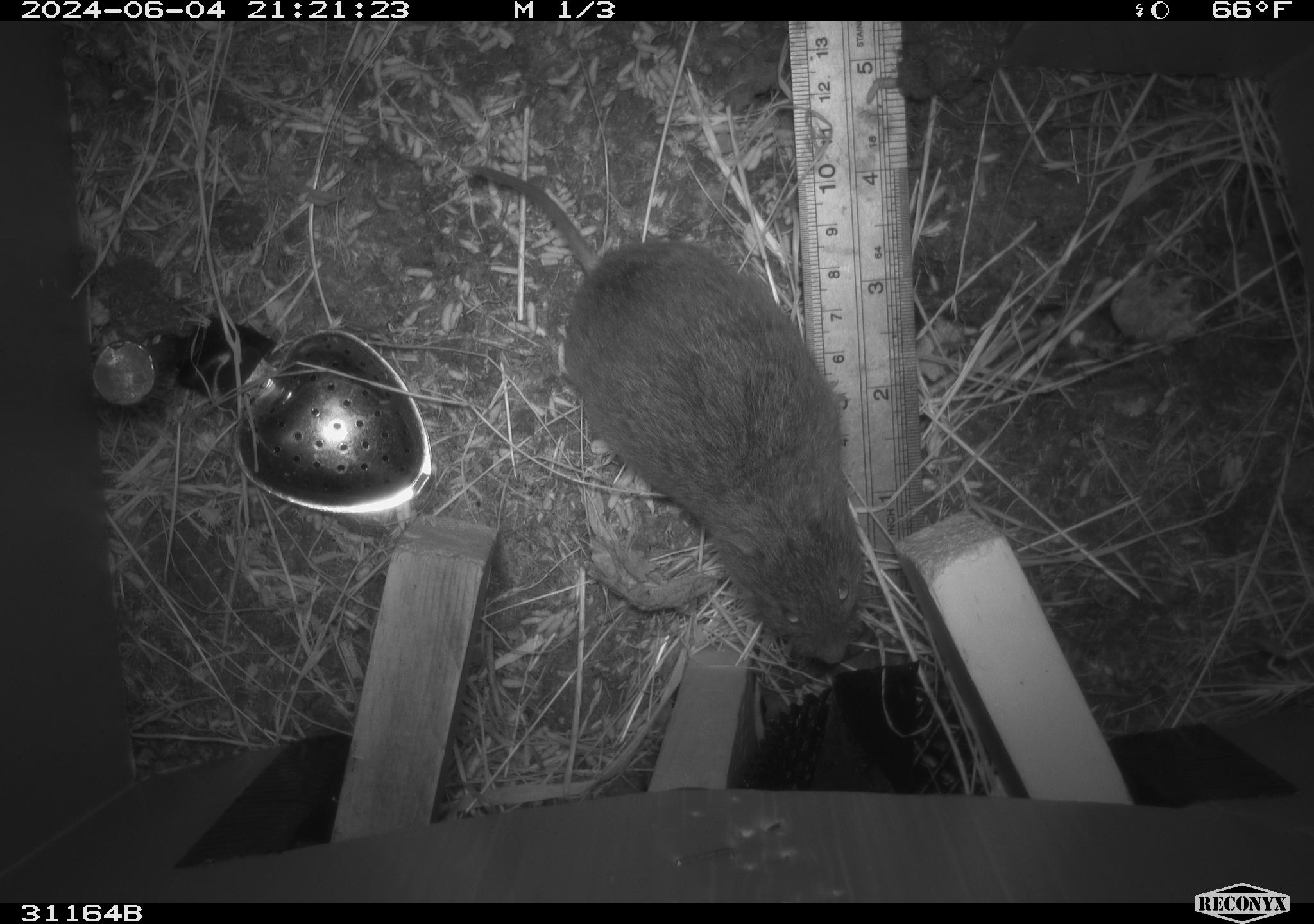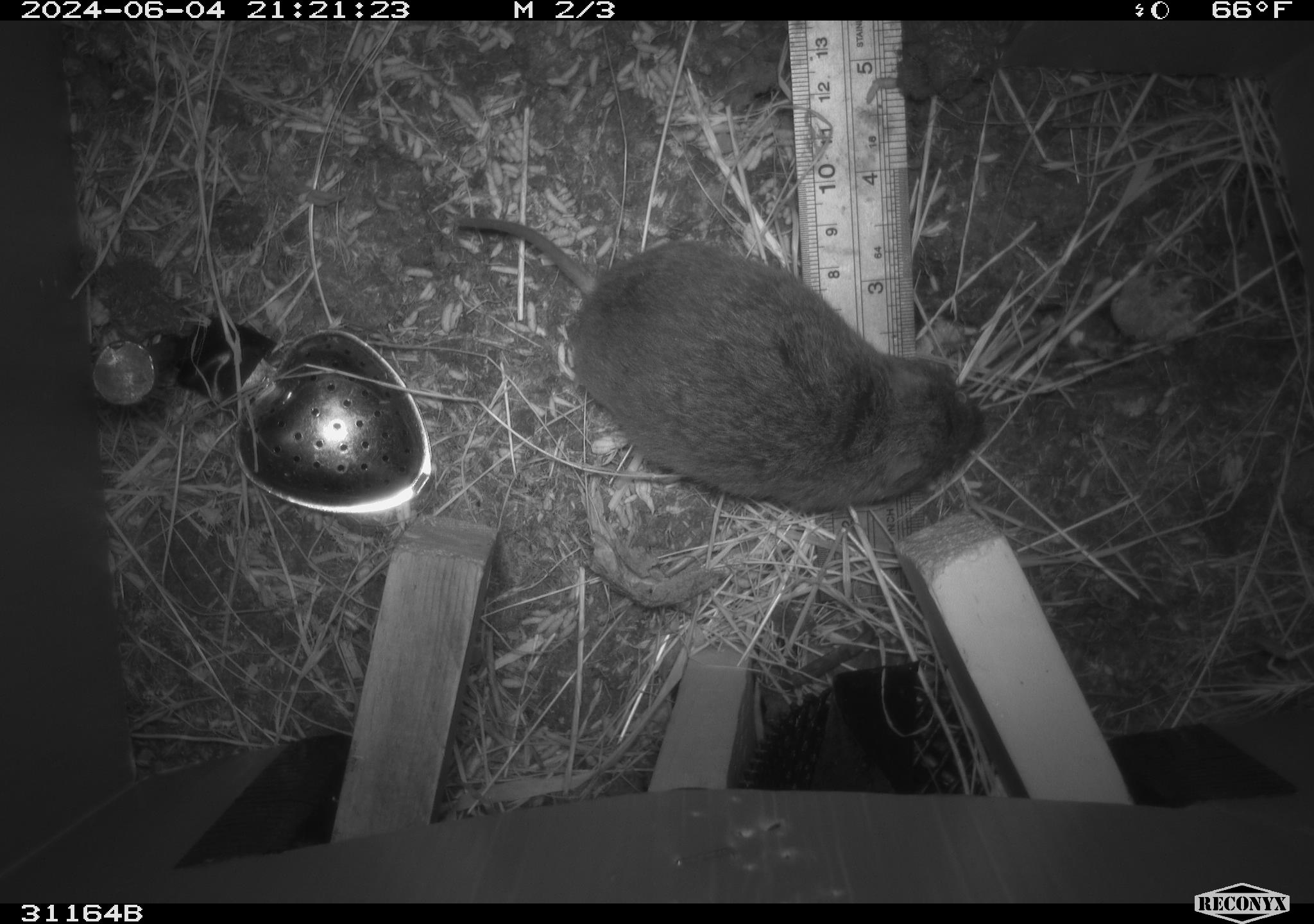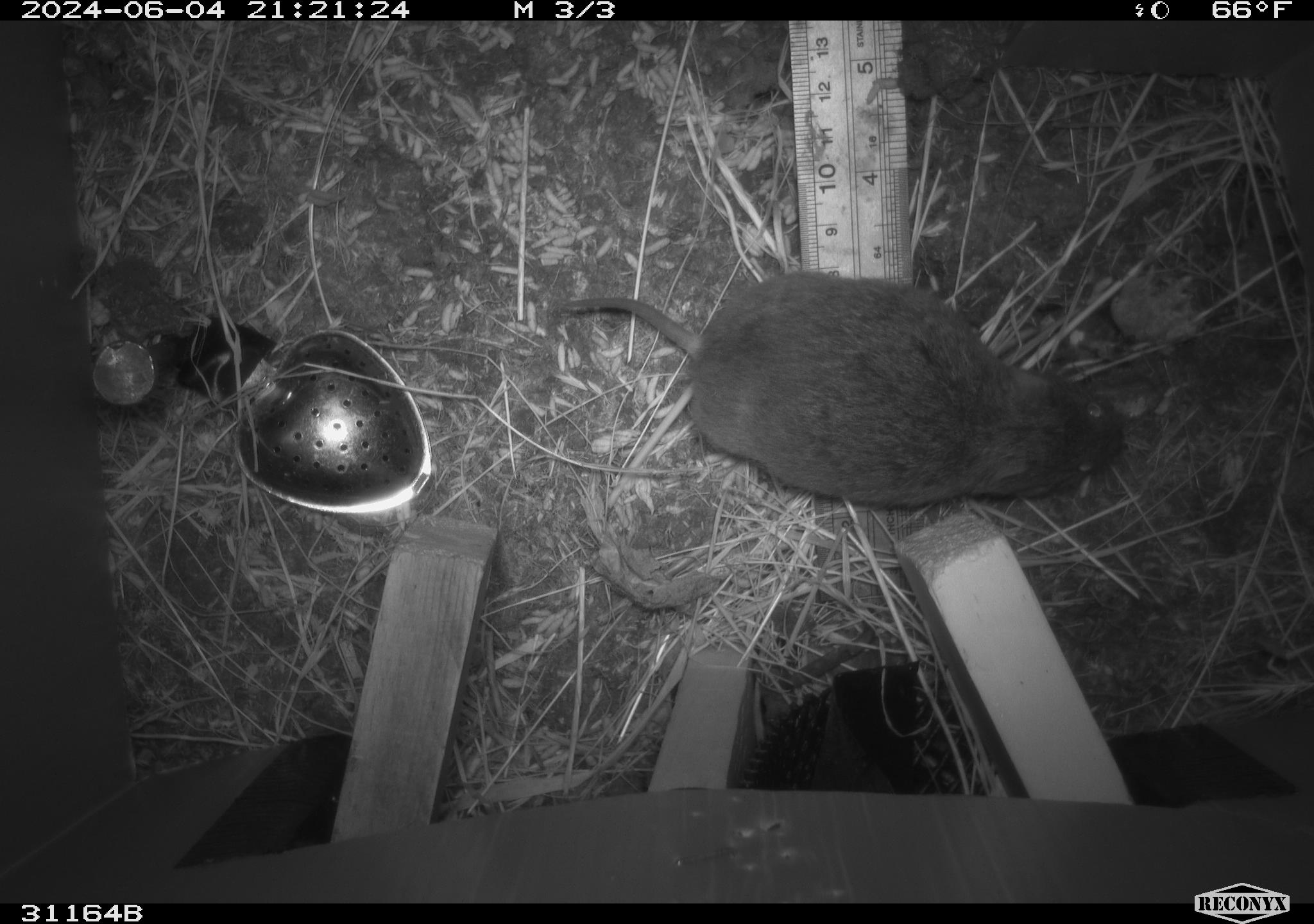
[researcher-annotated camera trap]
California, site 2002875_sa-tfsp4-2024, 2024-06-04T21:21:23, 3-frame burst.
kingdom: Animalia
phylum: Chordata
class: Mammalia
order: Rodentia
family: Cricetidae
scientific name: Arvicolinae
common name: voles, lemmings, and muskrats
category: arvicolinae subfamily